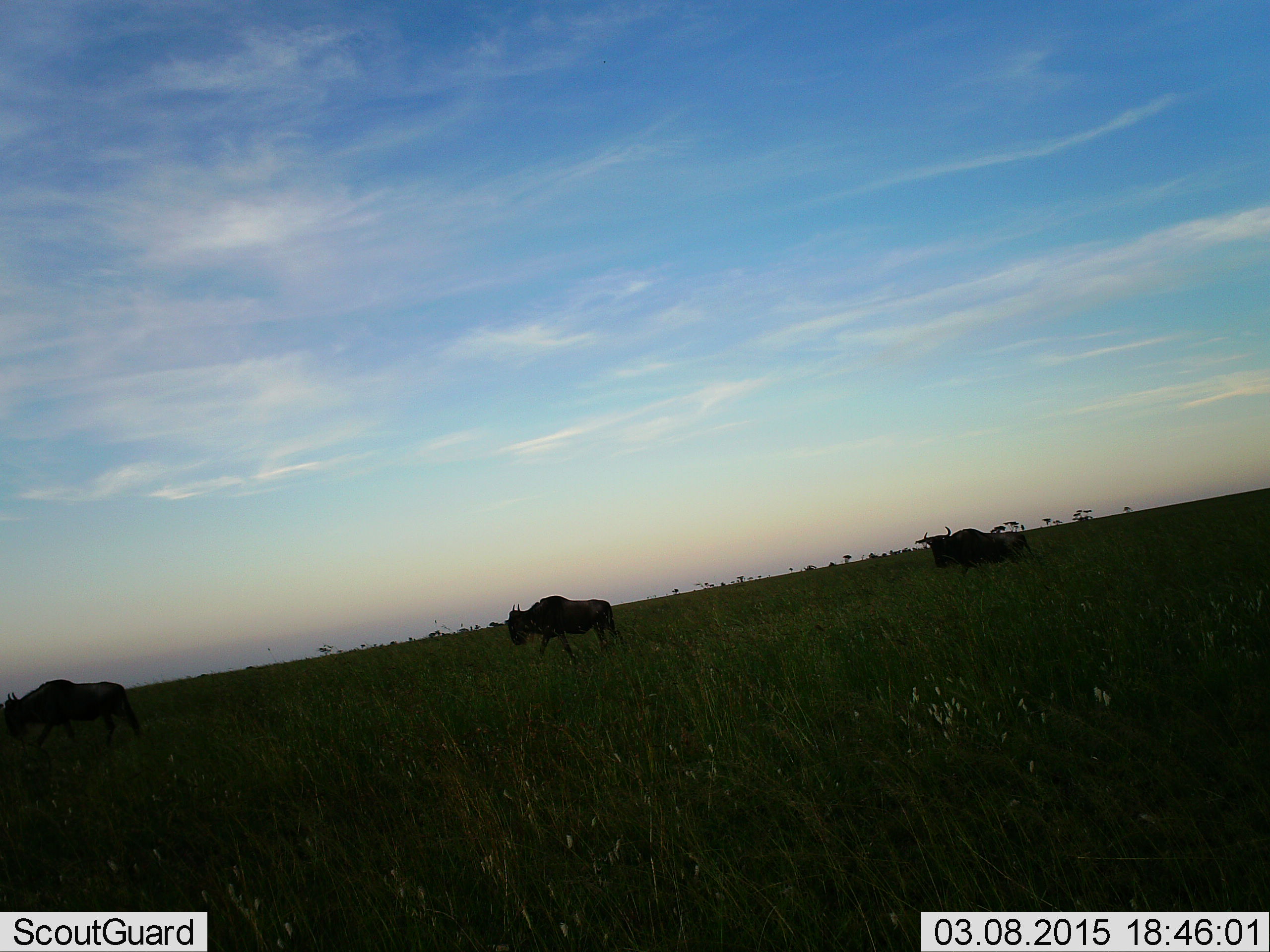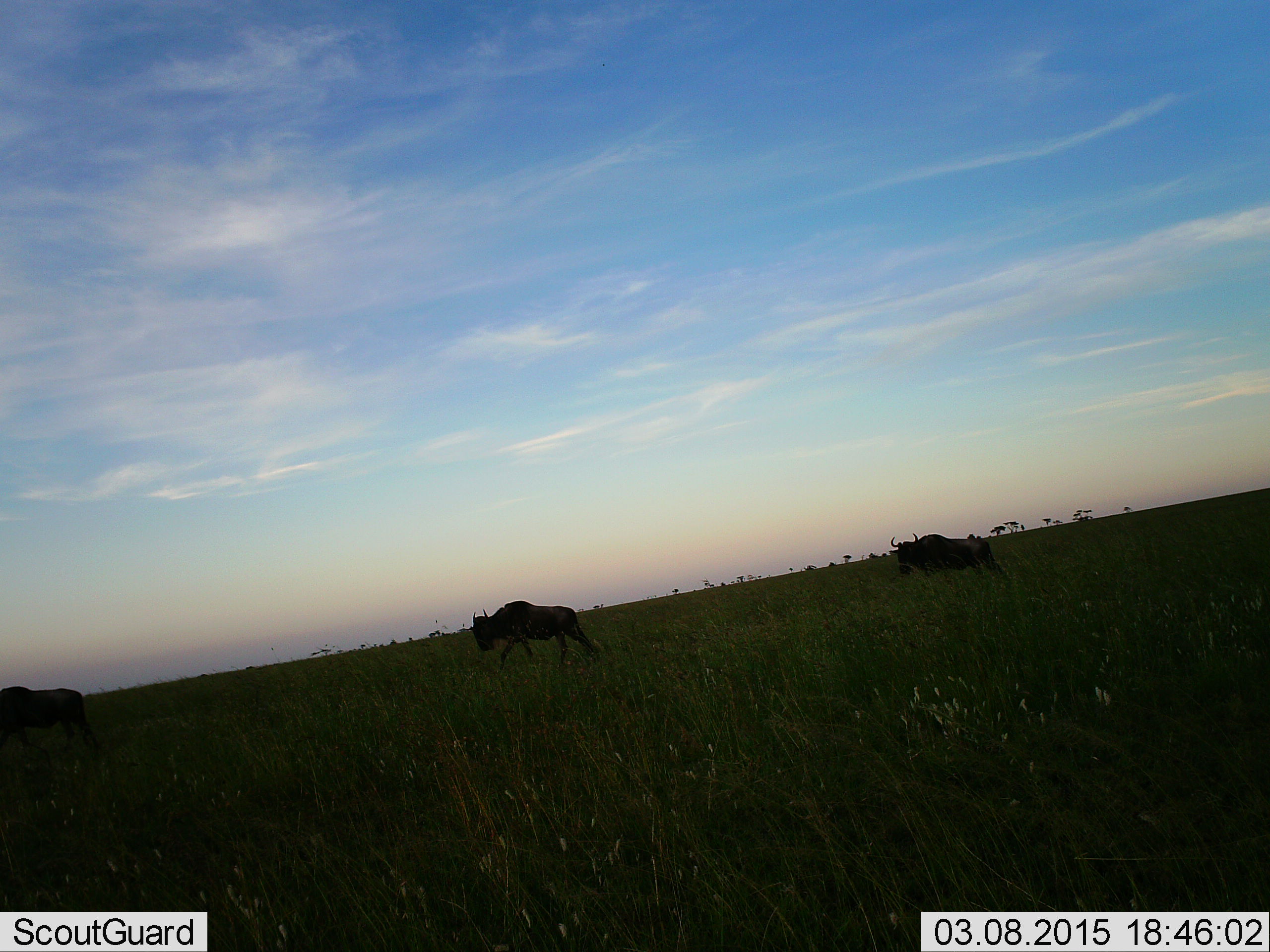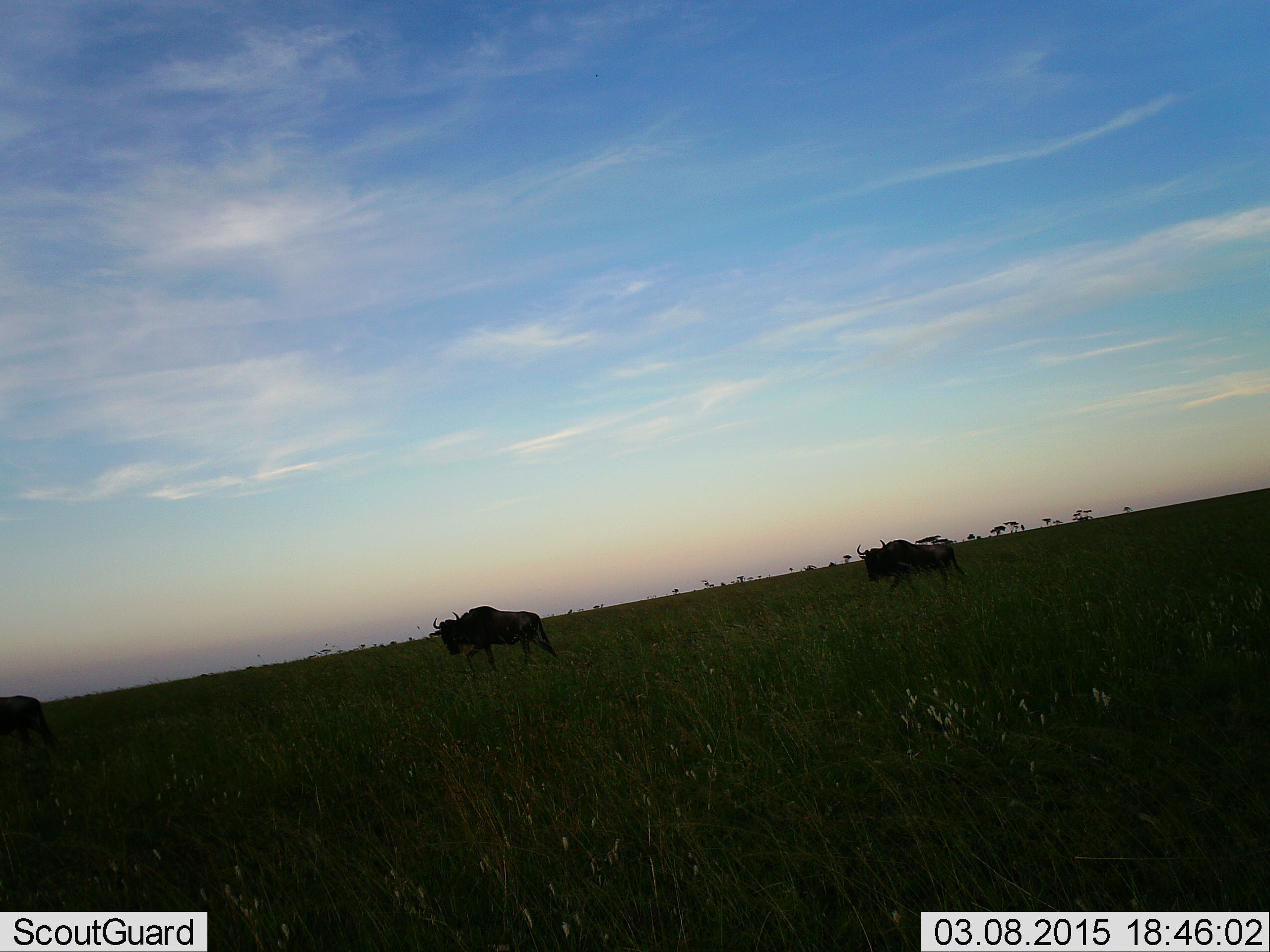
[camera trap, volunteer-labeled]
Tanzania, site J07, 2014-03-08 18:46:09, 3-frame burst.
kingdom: Animalia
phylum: Chordata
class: Mammalia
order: Artiodactyla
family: Bovidae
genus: Connochaetes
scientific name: Connochaetes taurinus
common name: blue wildebeest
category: wildebeest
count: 3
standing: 0%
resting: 0%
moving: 100%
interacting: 0%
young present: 0%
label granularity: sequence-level